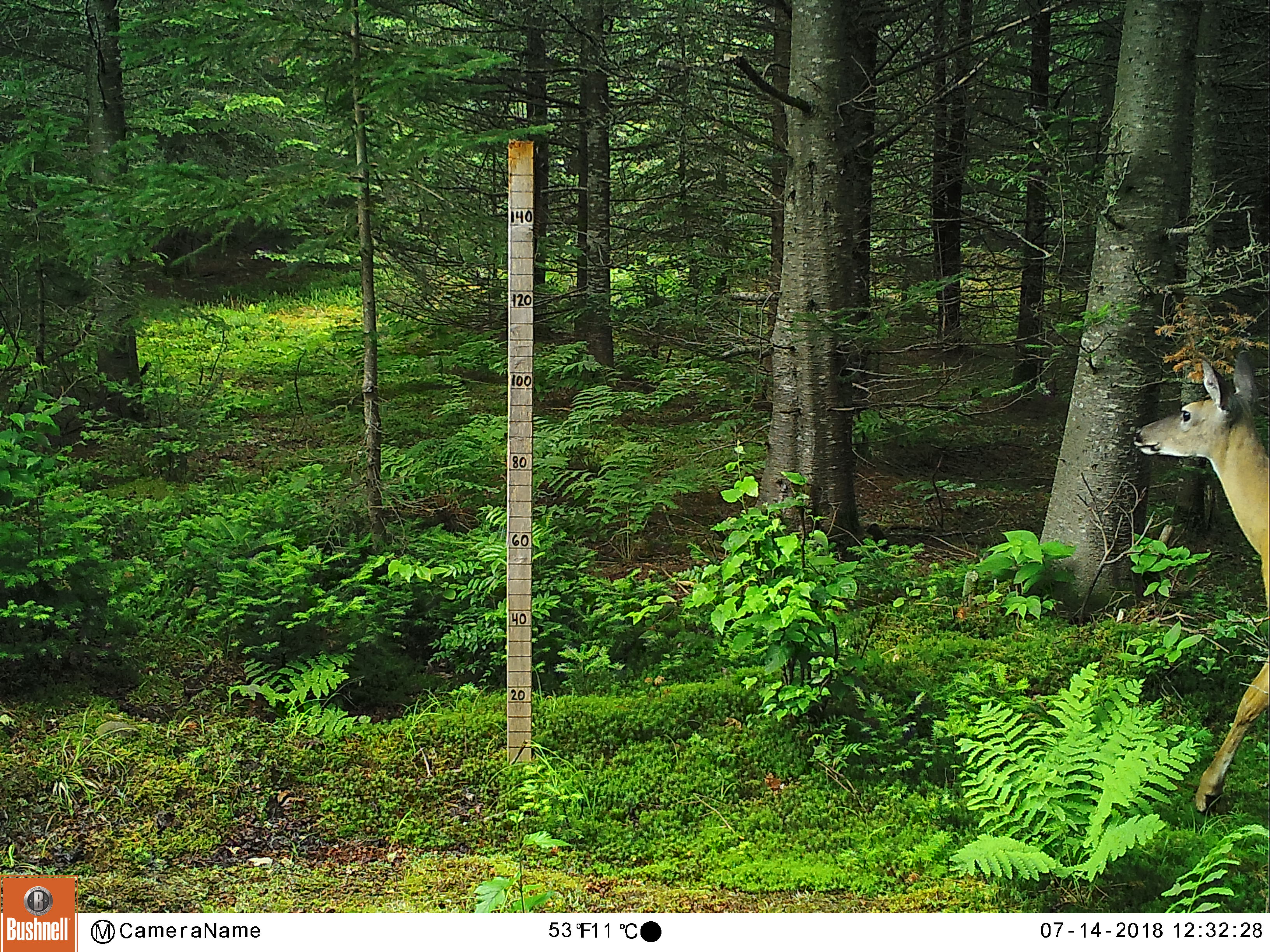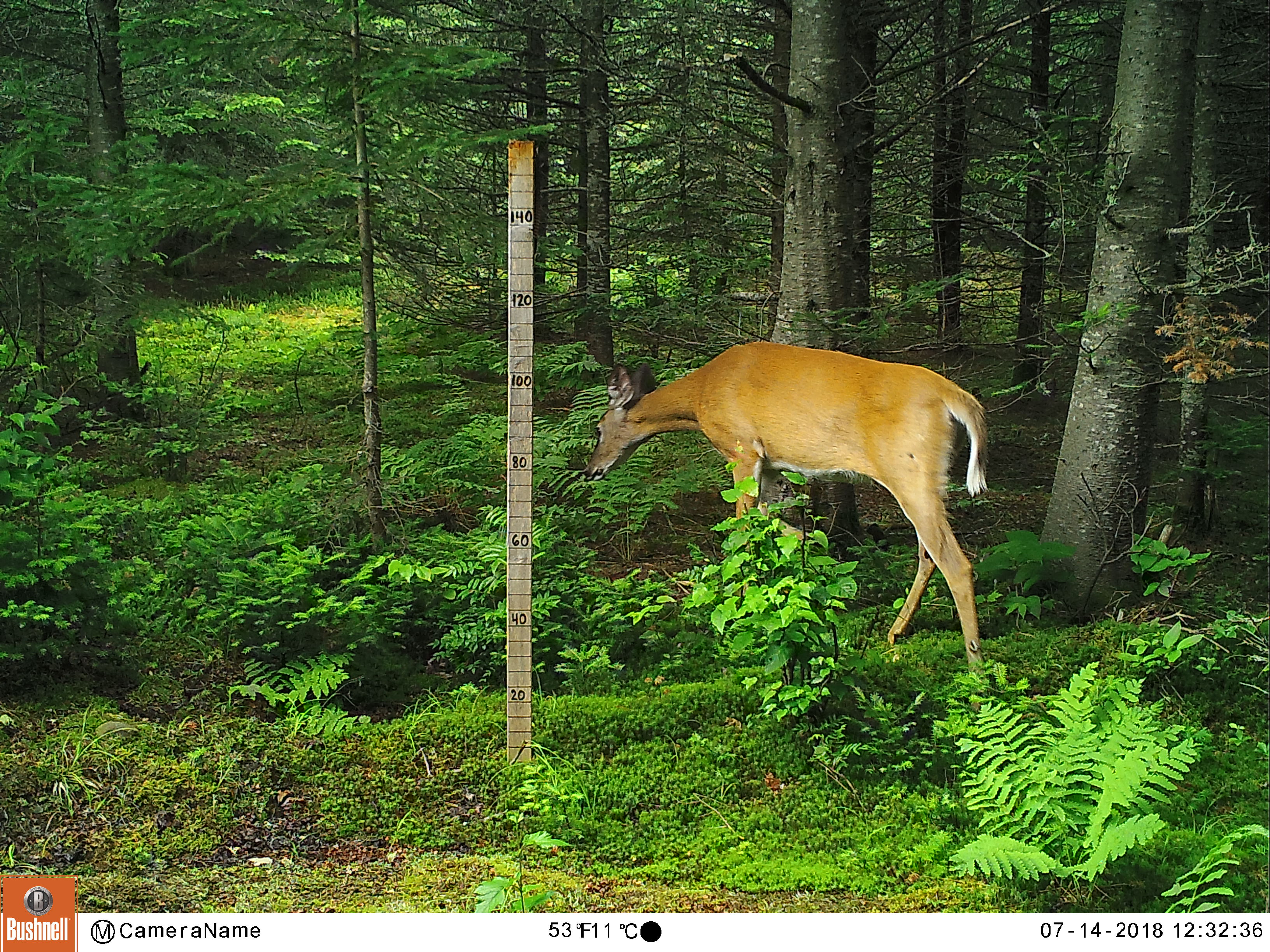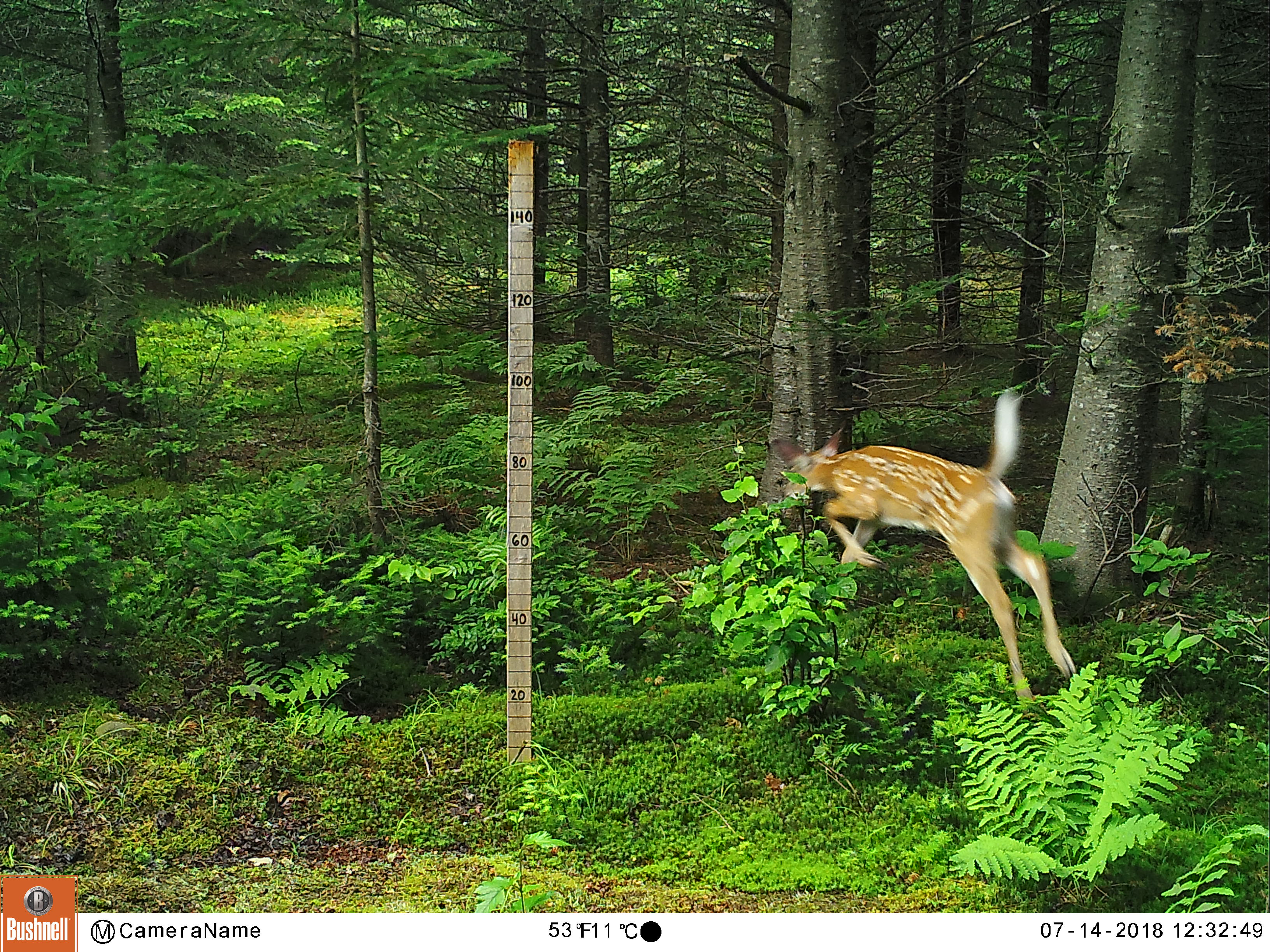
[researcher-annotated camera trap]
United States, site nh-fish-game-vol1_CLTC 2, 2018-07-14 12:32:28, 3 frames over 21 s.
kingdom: Animalia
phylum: Chordata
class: Mammalia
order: Artiodactyla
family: Cervidae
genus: Odocoileus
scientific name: Odocoileus virginianus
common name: white-tailed deer